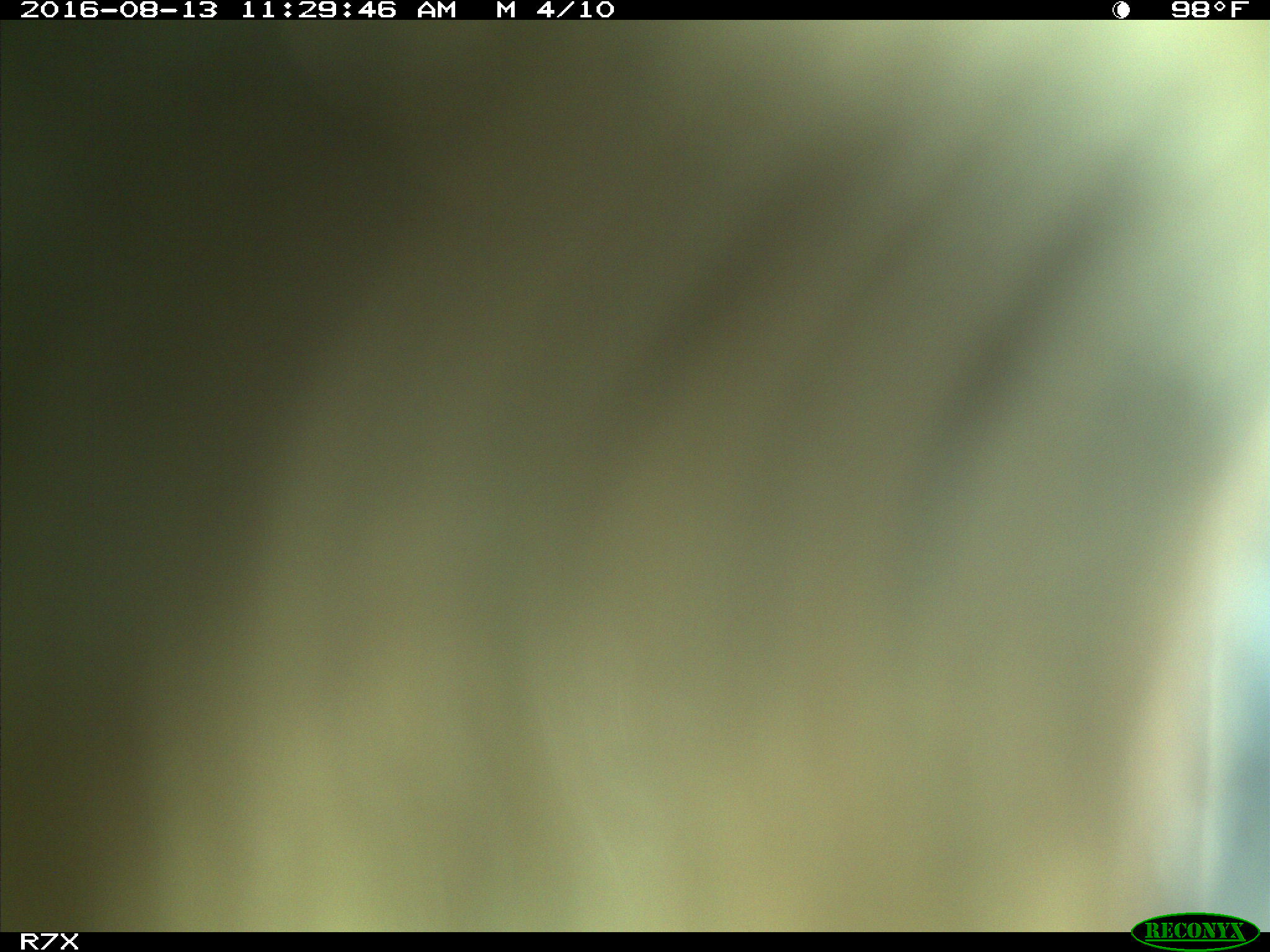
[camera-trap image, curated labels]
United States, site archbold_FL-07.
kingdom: Animalia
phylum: Chordata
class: Mammalia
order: Artiodactyla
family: Bovidae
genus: Bos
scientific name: Bos taurus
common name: domestic cow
Bos taurus (domestic cow).